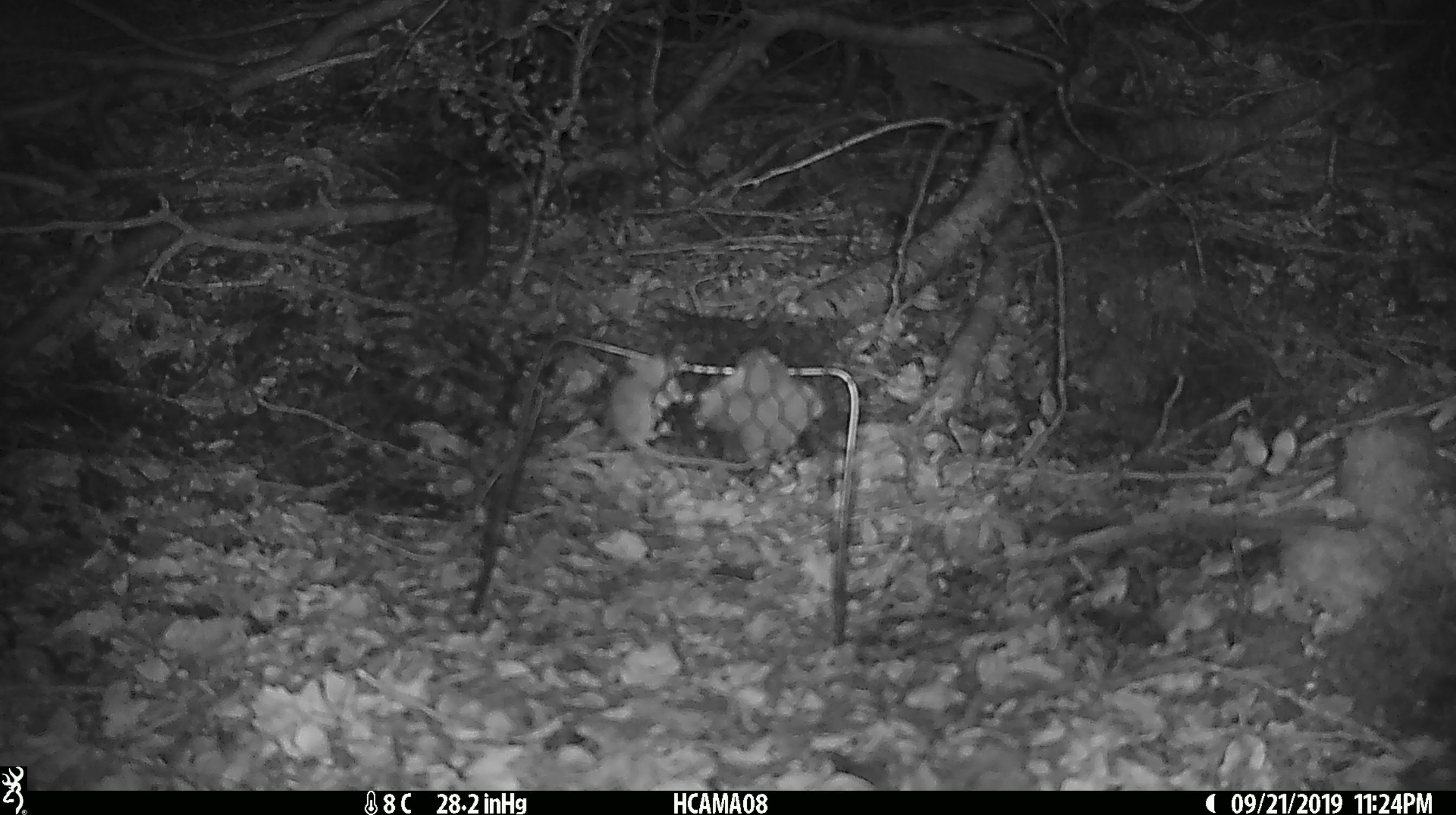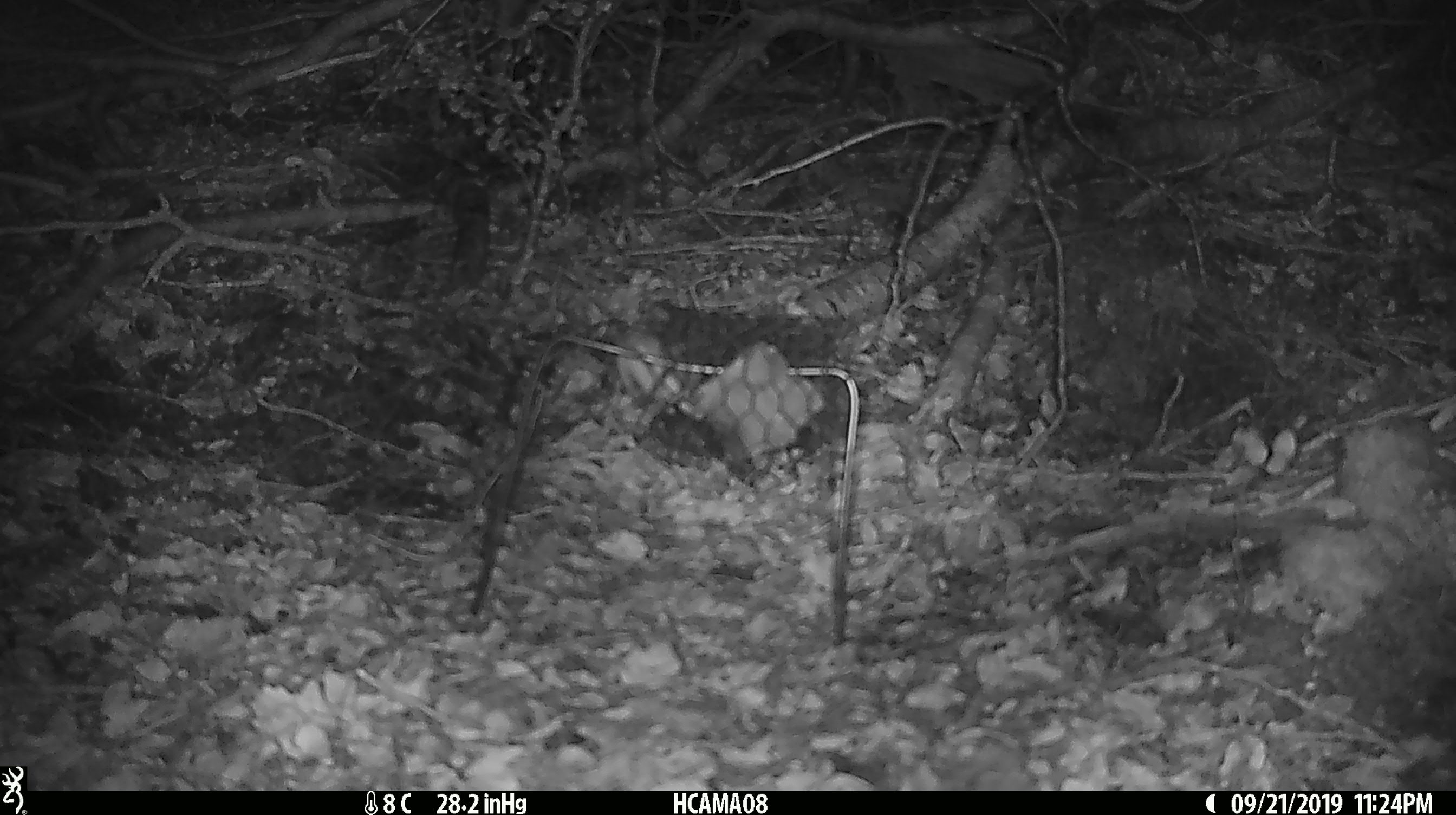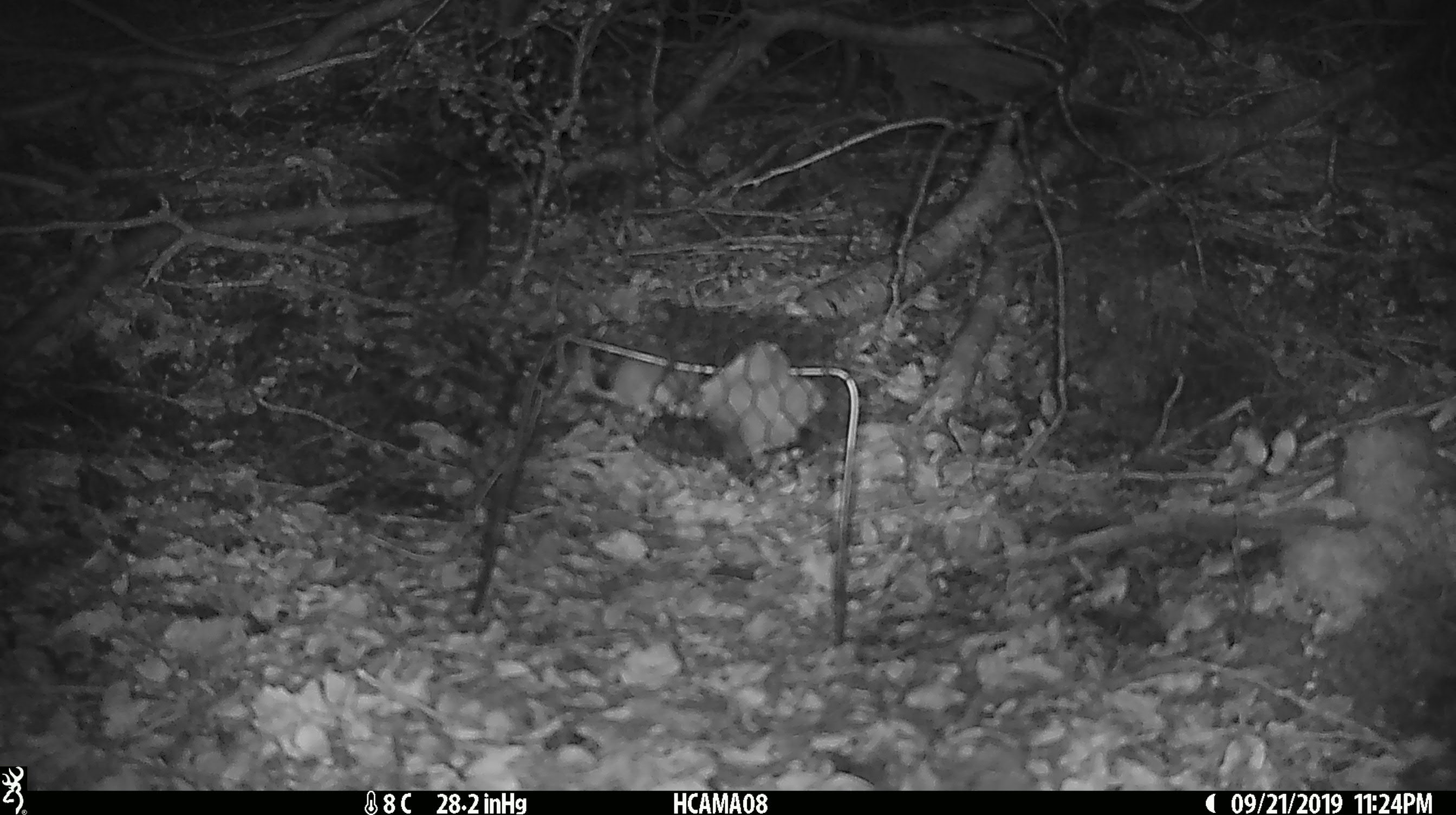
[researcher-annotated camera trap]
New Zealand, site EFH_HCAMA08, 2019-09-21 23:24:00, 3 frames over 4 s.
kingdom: Animalia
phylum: Chordata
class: Mammalia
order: Rodentia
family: Muridae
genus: Mus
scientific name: Mus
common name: mouse